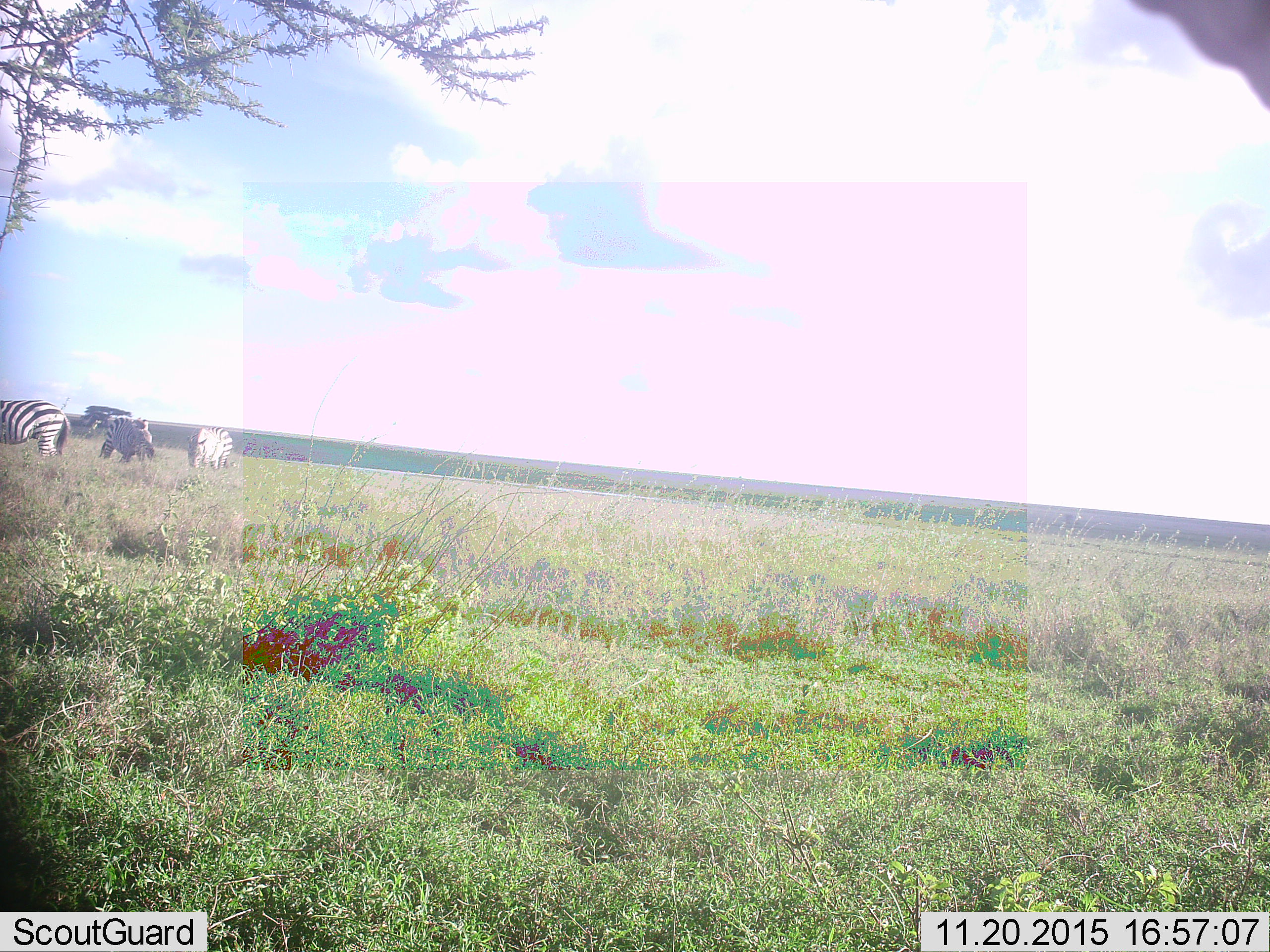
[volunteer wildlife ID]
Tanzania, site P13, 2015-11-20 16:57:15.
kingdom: Animalia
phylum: Chordata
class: Mammalia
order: Perissodactyla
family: Equidae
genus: Equus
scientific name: Equus quagga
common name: plains zebra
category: zebra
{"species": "zebra (plains zebra) (Equus quagga)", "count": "4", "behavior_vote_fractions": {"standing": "70%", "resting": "0%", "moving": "60%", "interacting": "0%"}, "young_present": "0%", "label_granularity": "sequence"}